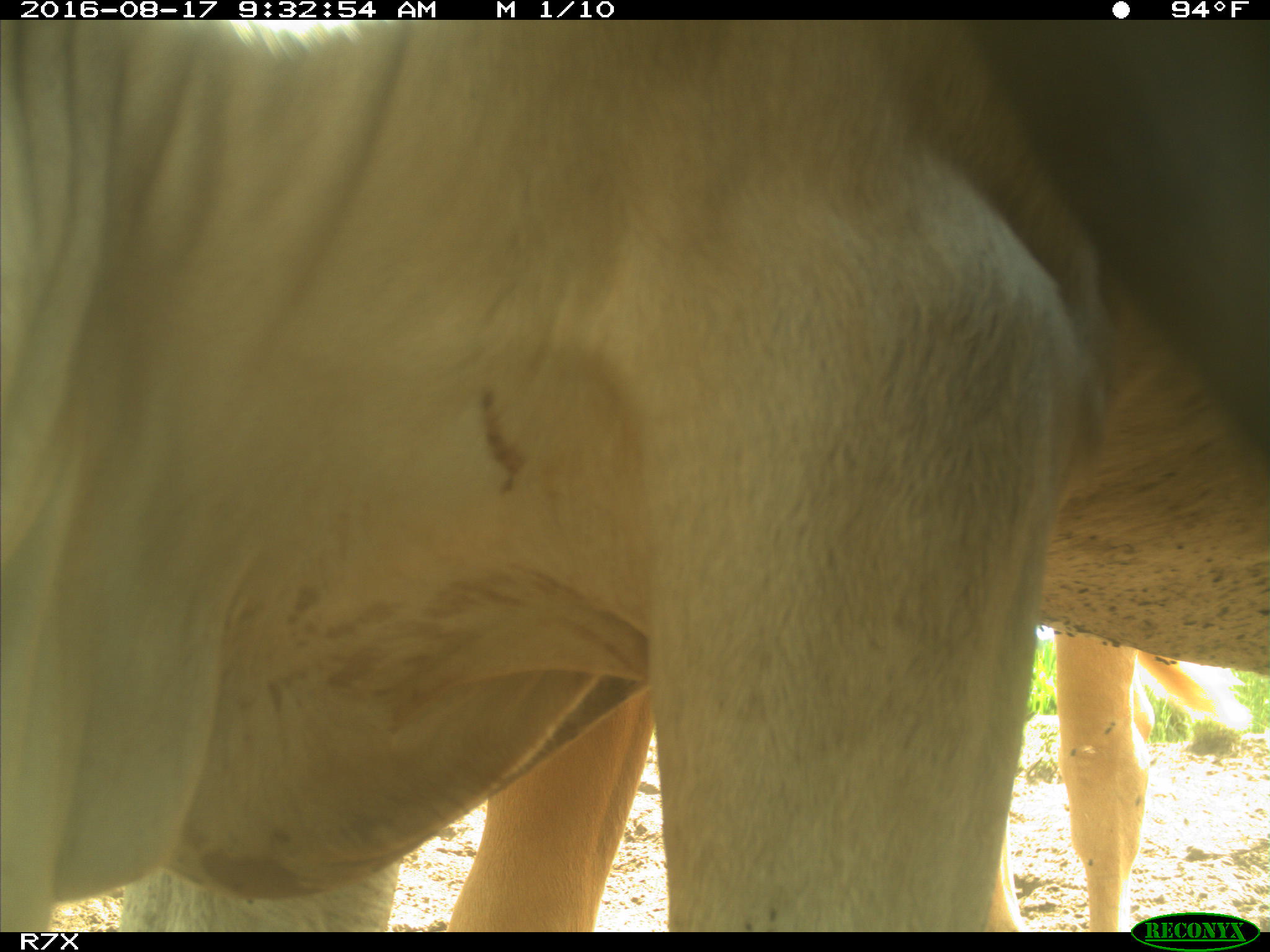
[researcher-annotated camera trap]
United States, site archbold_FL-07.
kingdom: Animalia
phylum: Chordata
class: Mammalia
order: Artiodactyla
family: Bovidae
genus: Bos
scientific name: Bos taurus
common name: domestic cow